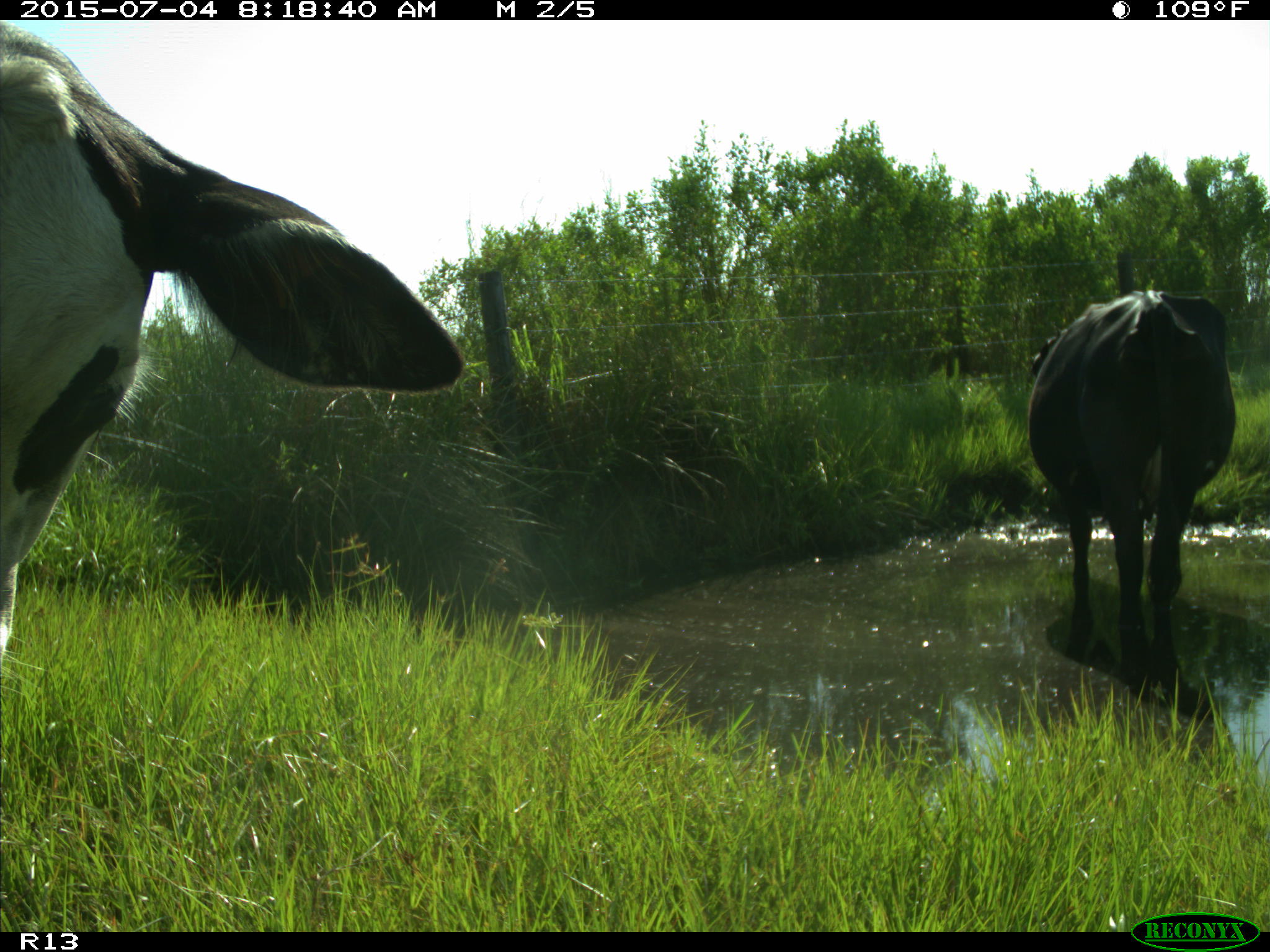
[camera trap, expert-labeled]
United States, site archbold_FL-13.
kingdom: Animalia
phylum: Chordata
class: Mammalia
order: Artiodactyla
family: Bovidae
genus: Bos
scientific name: Bos taurus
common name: domestic cow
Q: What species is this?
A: Bos taurus (domestic cow).